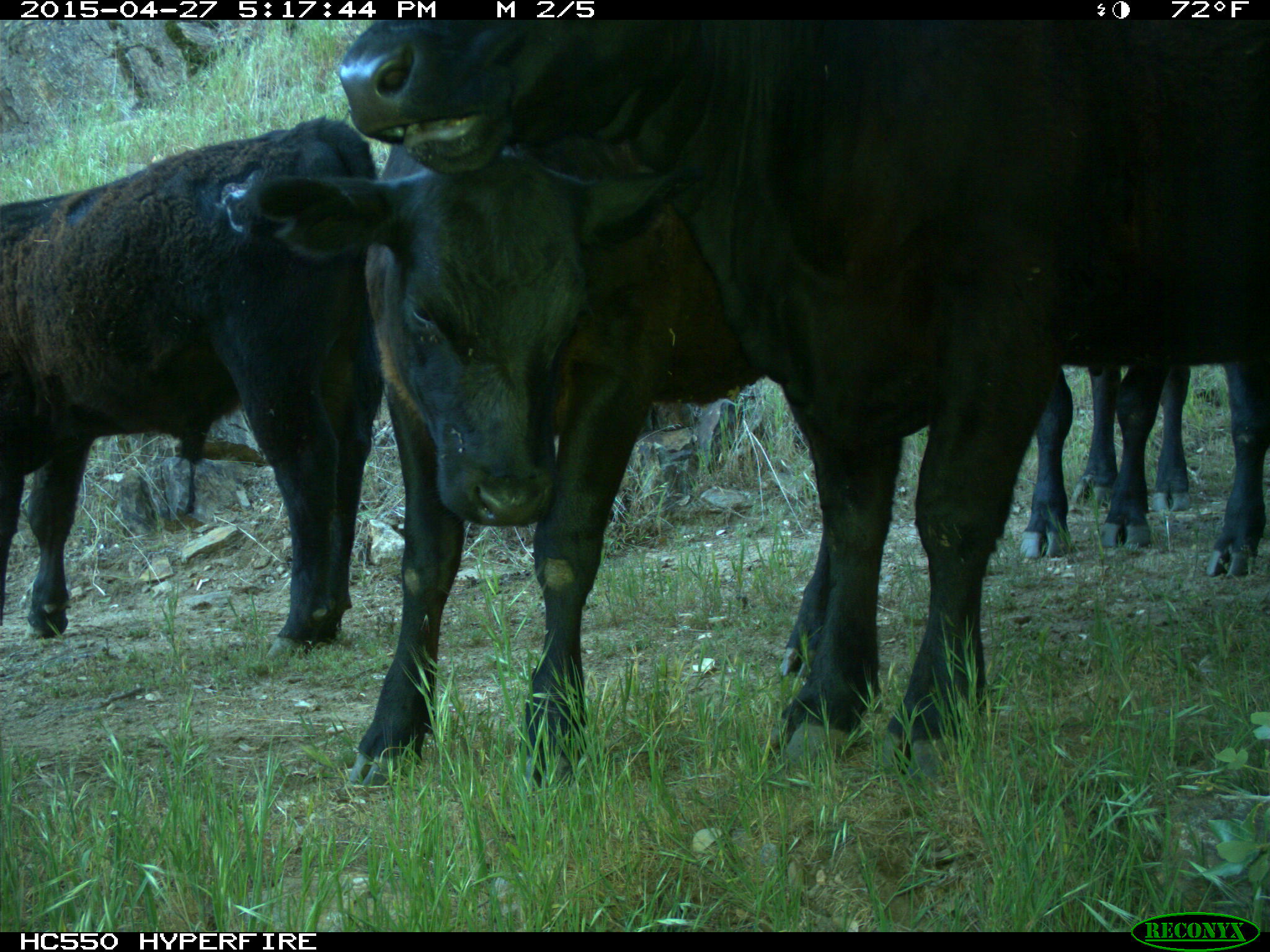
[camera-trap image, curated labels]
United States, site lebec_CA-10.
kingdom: Animalia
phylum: Chordata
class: Mammalia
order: Artiodactyla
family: Bovidae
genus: Bos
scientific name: Bos taurus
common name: domestic cow